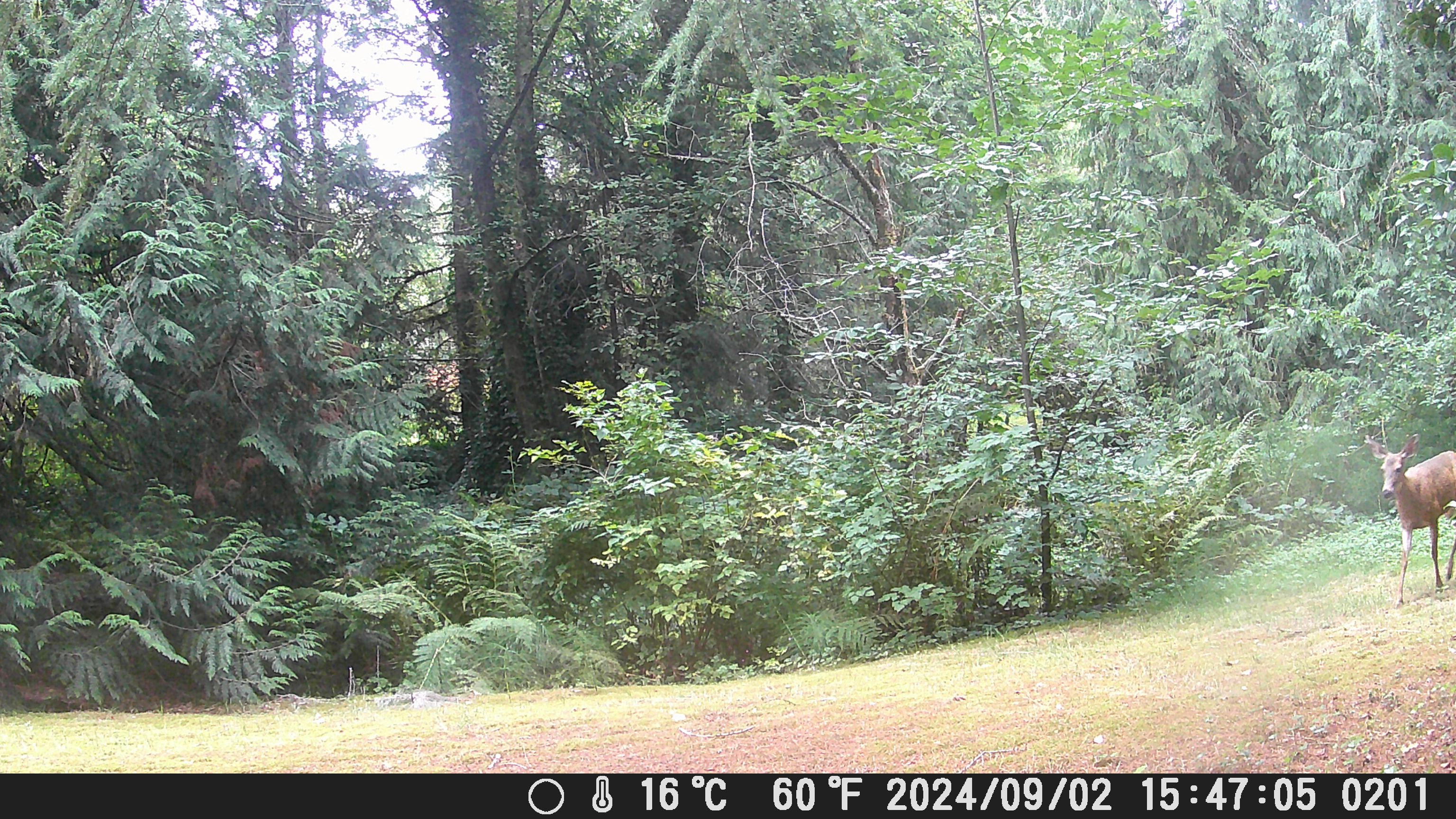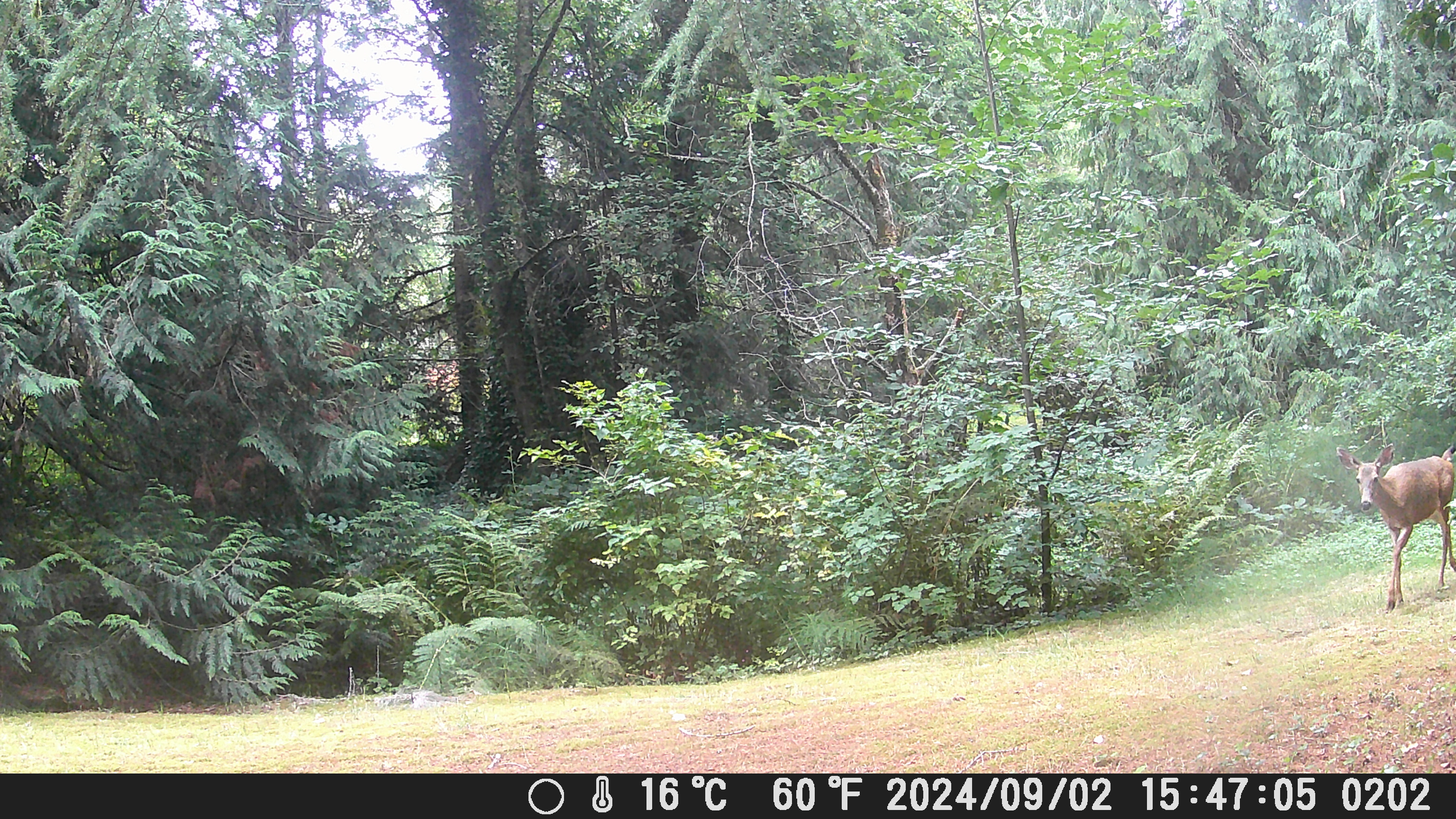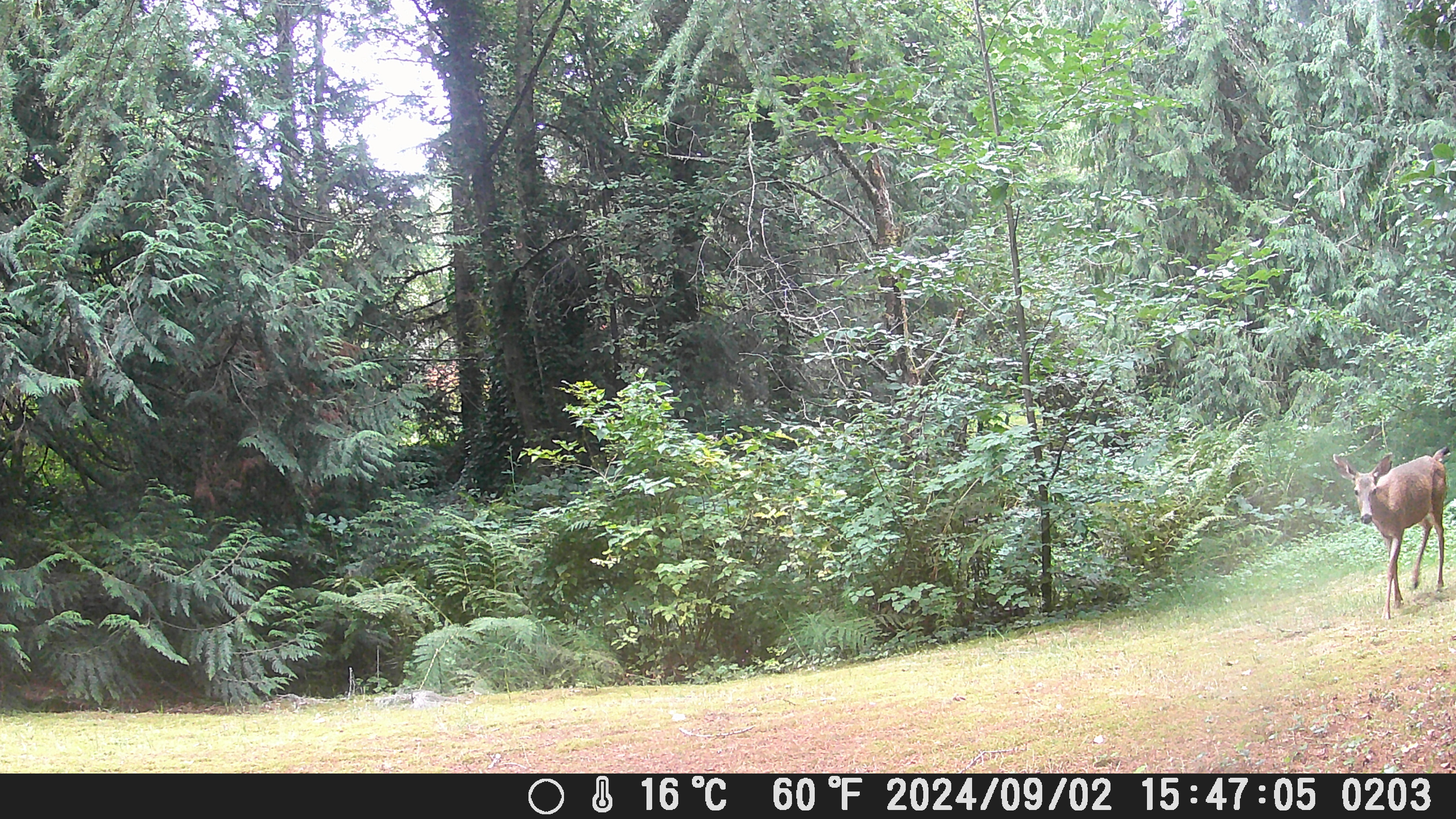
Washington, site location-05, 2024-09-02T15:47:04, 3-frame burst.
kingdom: Animalia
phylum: Chordata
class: Mammalia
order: Artiodactyla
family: Cervidae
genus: Odocoileus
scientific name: Odocoileus hemionus columbianus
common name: columbian blacktail deer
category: deer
Deer (columbian blacktail deer) (Odocoileus hemionus columbianus).